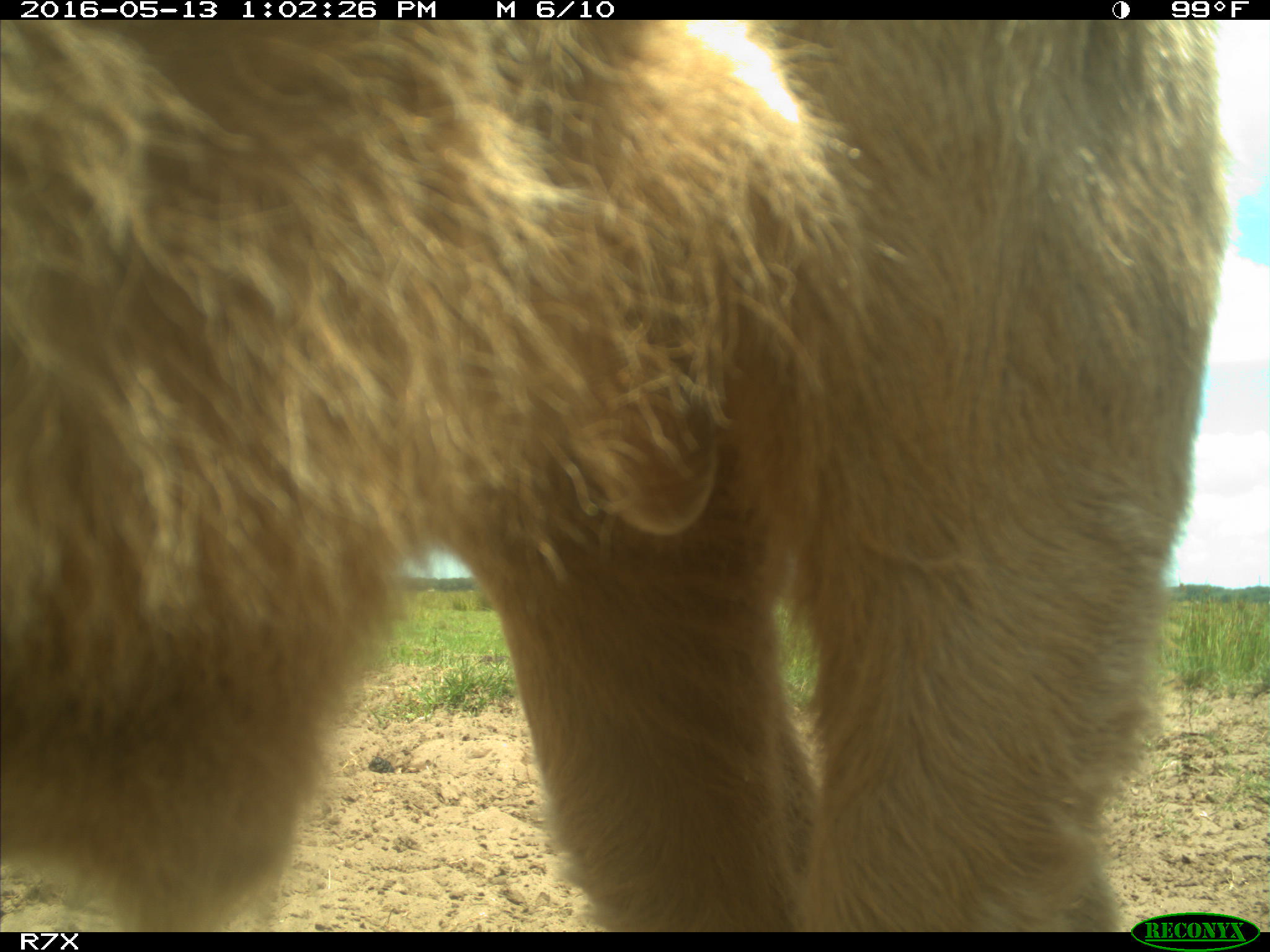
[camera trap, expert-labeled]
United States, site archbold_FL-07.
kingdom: Animalia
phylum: Chordata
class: Mammalia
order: Artiodactyla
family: Bovidae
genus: Bos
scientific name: Bos taurus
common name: domestic cow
Bos taurus (domestic cow).